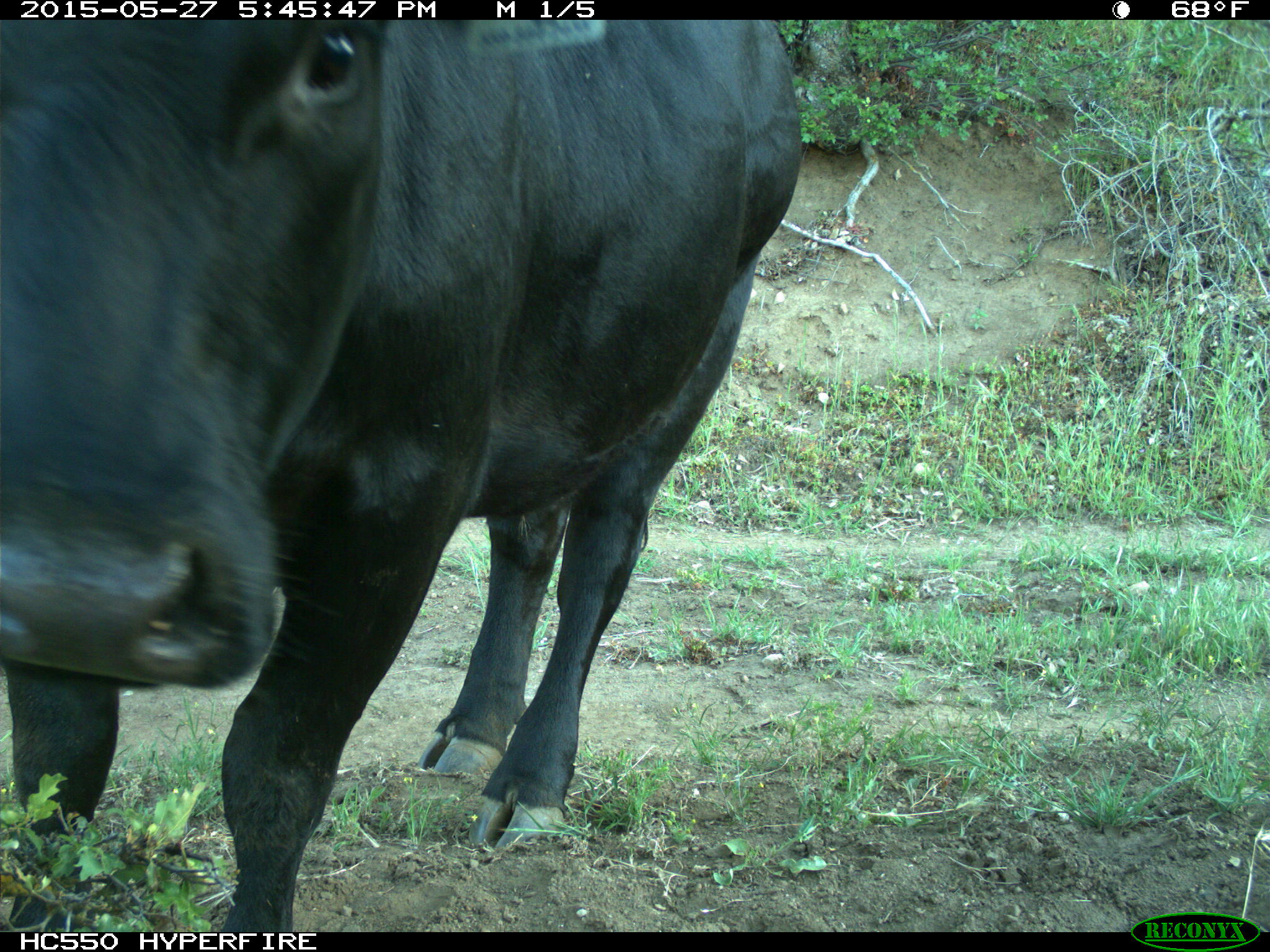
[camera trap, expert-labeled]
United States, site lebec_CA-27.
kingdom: Animalia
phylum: Chordata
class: Mammalia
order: Artiodactyla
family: Bovidae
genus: Bos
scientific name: Bos taurus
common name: domestic cow